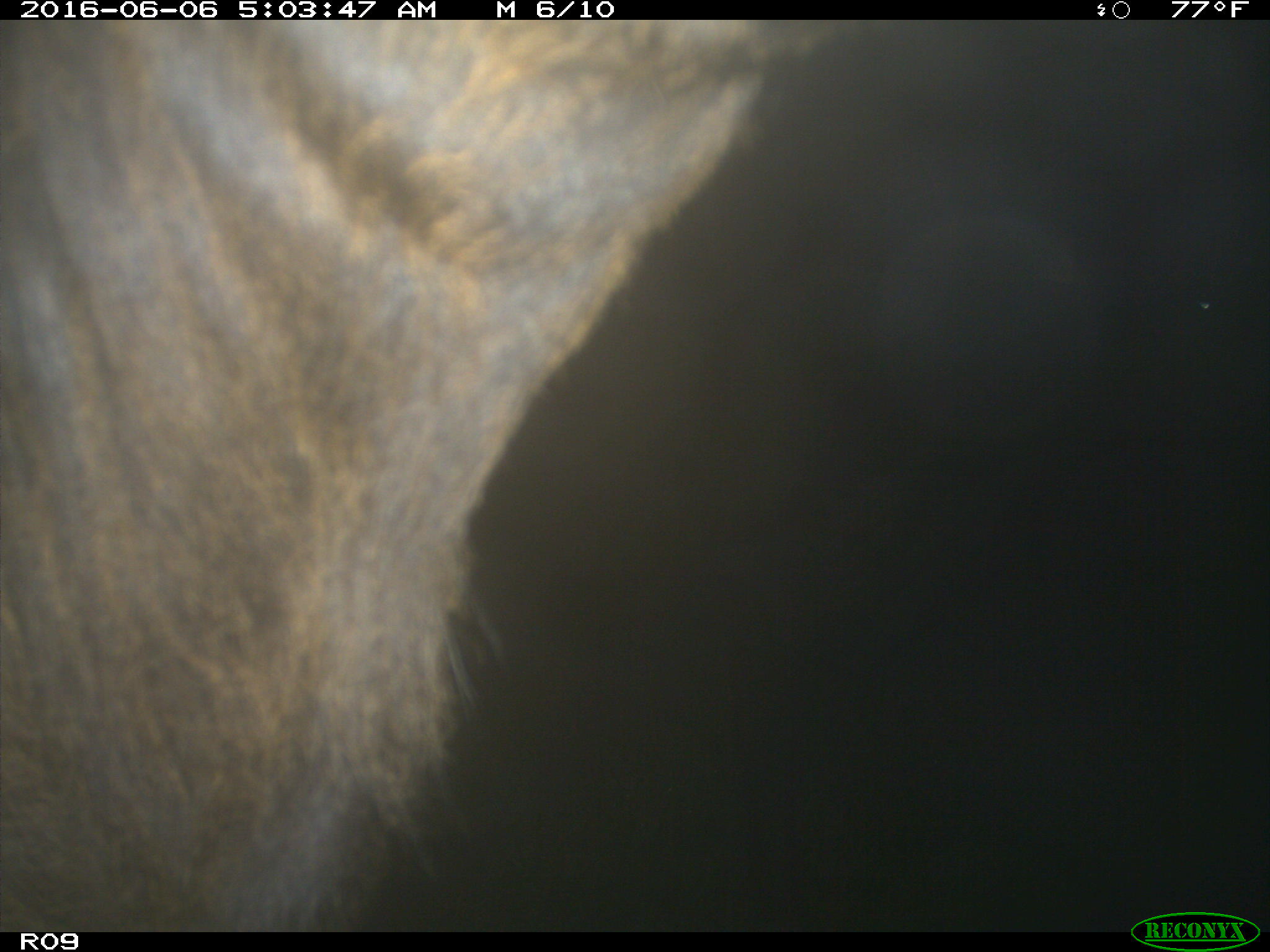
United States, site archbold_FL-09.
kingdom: Animalia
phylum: Chordata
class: Mammalia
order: Artiodactyla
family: Bovidae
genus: Bos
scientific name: Bos taurus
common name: domestic cow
Bos taurus (domestic cow).